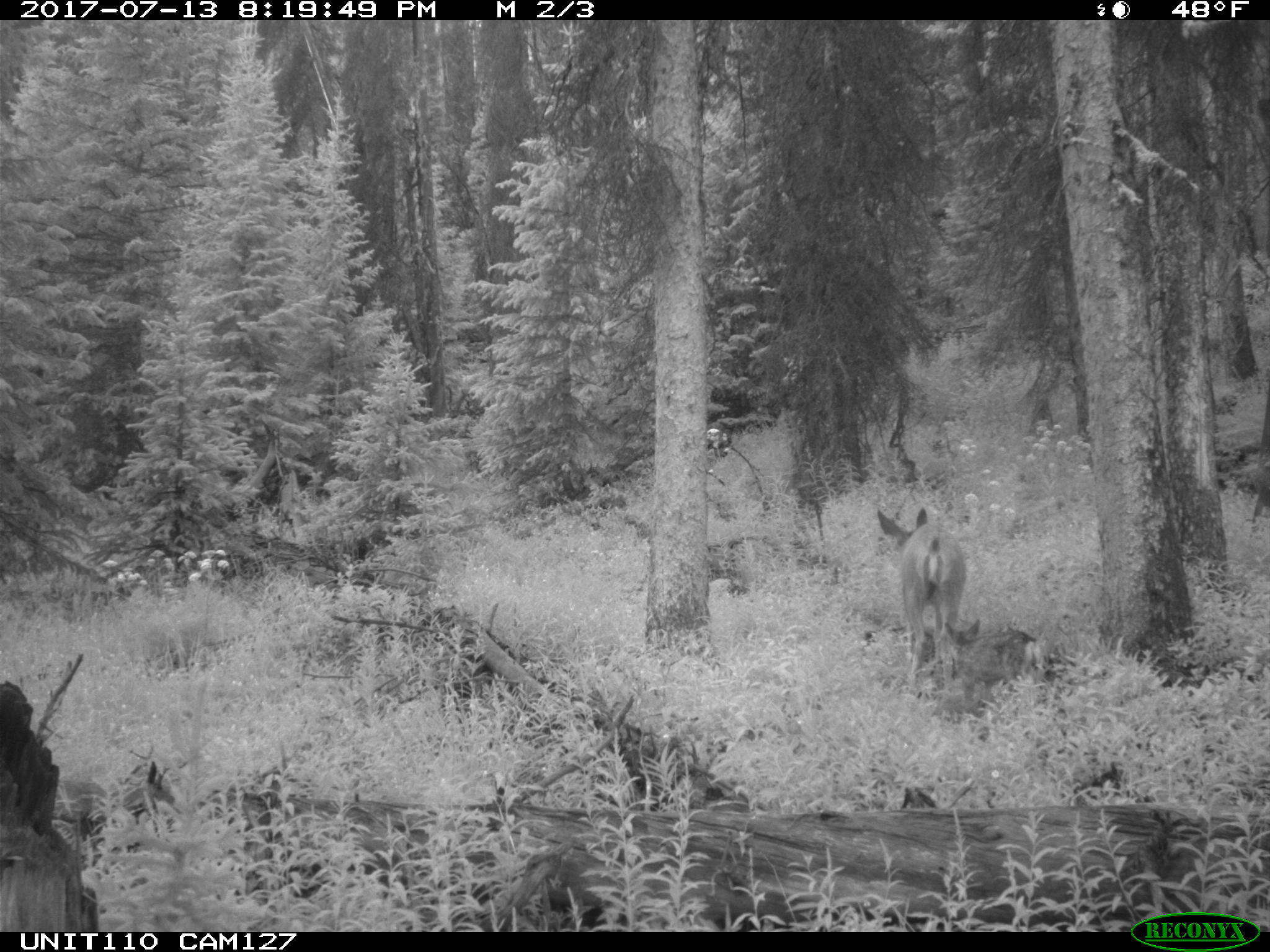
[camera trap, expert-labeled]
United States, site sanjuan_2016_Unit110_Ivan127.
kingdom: Animalia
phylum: Chordata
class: Mammalia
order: Artiodactyla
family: Cervidae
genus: Odocoileus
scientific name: Odocoileus hemionus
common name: mule deer